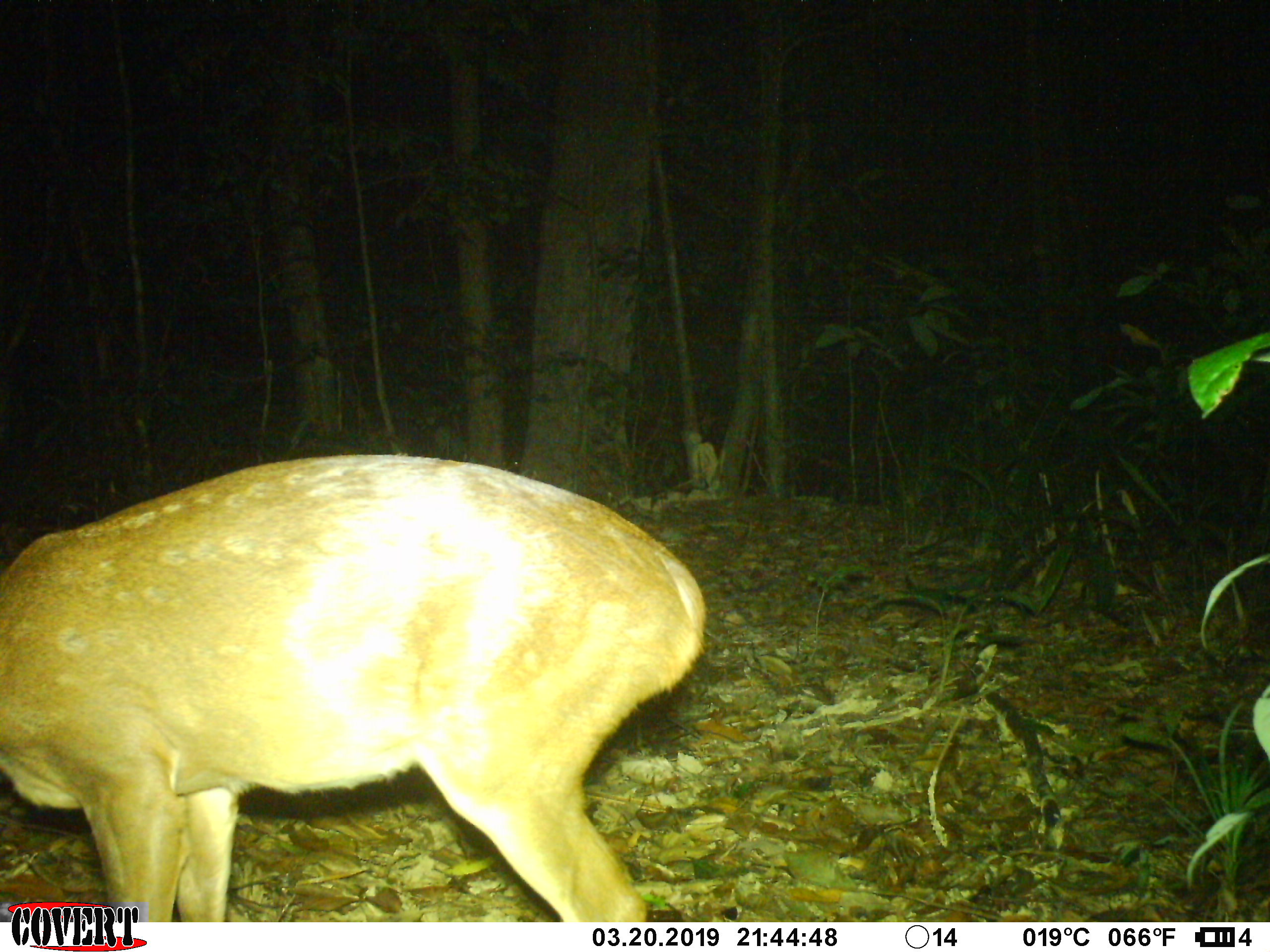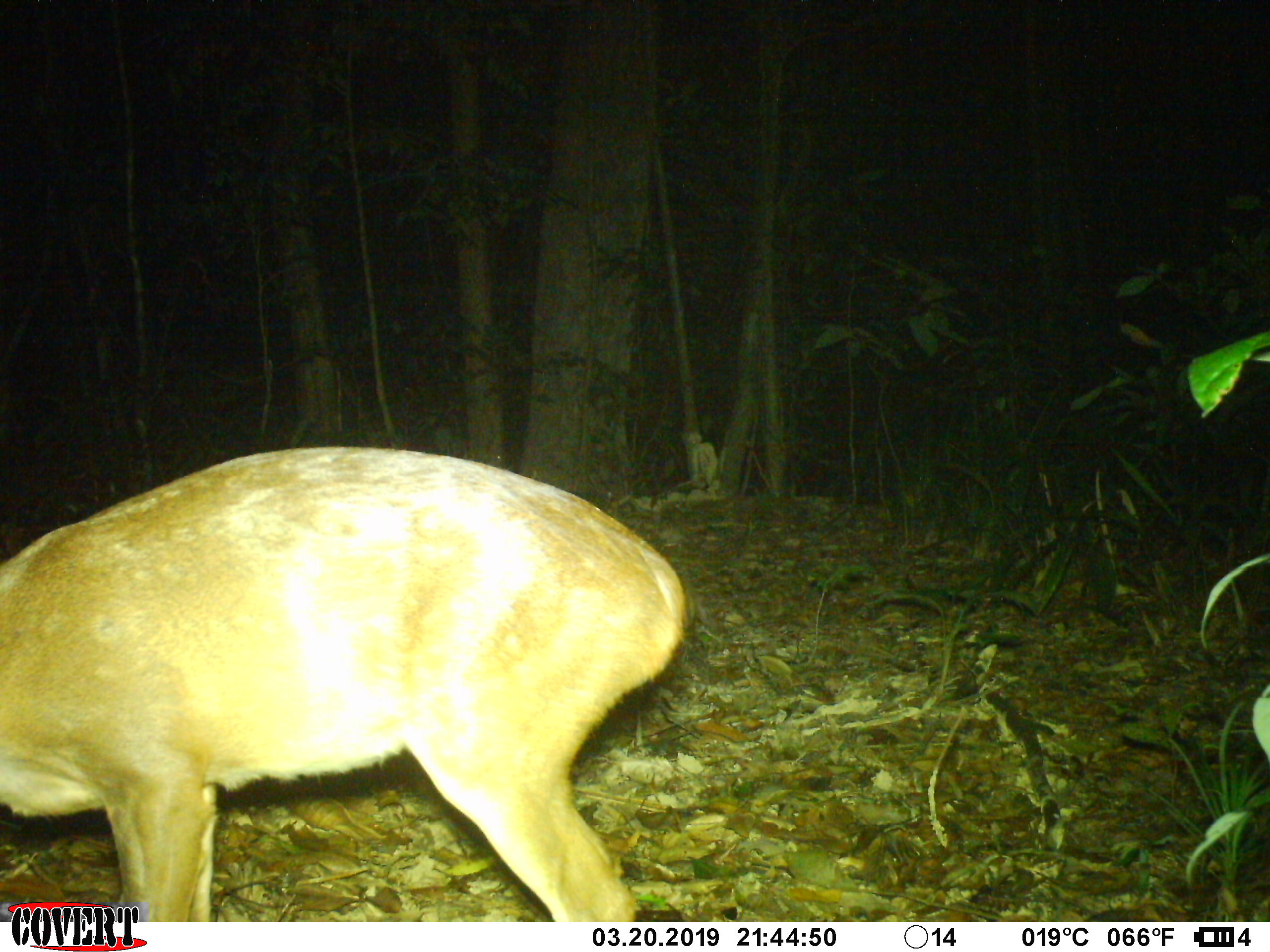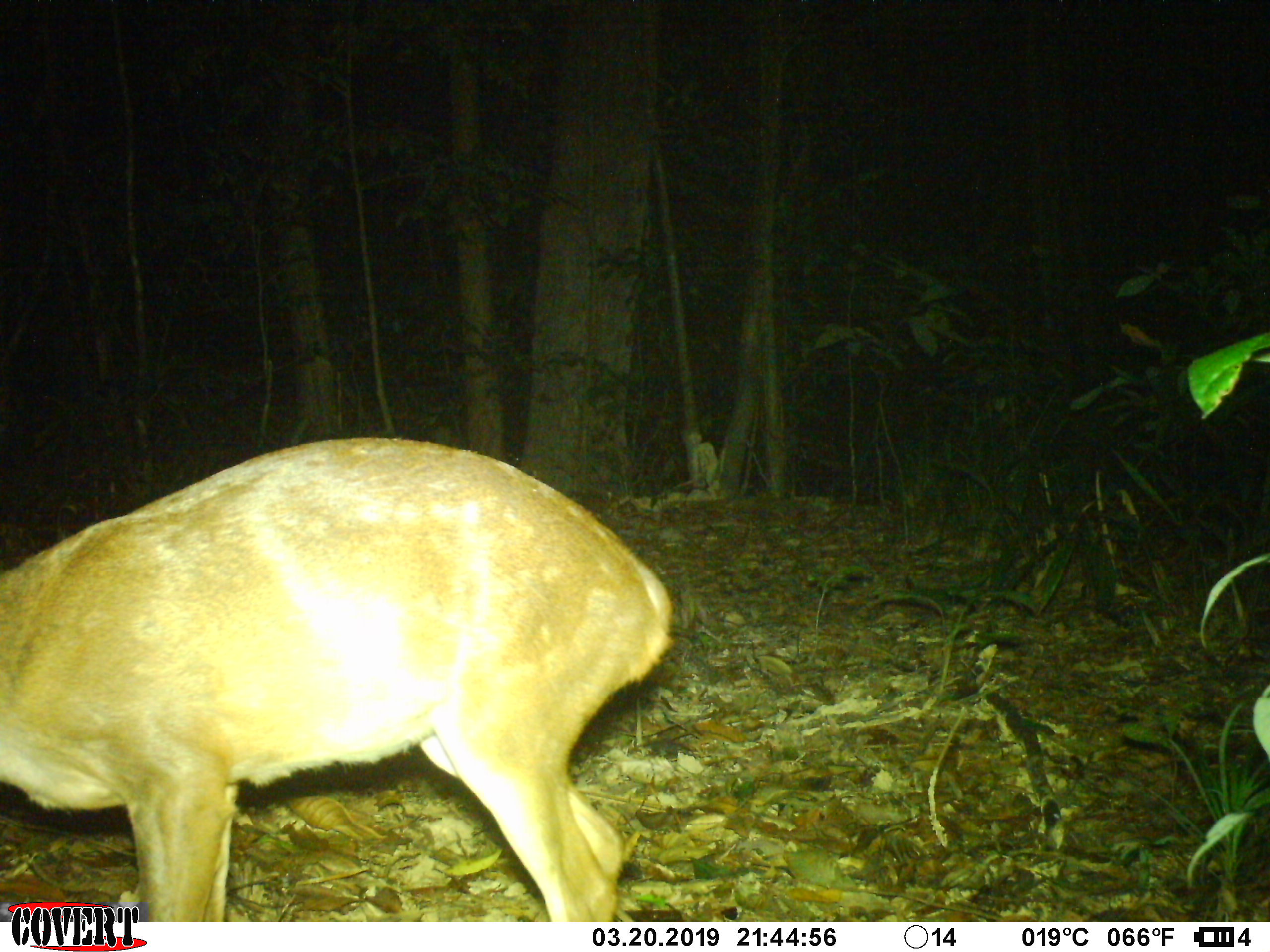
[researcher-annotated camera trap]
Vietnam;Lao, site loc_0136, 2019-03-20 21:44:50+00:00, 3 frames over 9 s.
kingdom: Animalia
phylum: Chordata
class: Mammalia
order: Artiodactyla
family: Cervidae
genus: Muntiacus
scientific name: Muntiacus vuquangensis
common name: large-antlered muntjac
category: large antlered muntjac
Large antlered muntjac (large-antlered muntjac) (Muntiacus vuquangensis). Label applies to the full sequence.